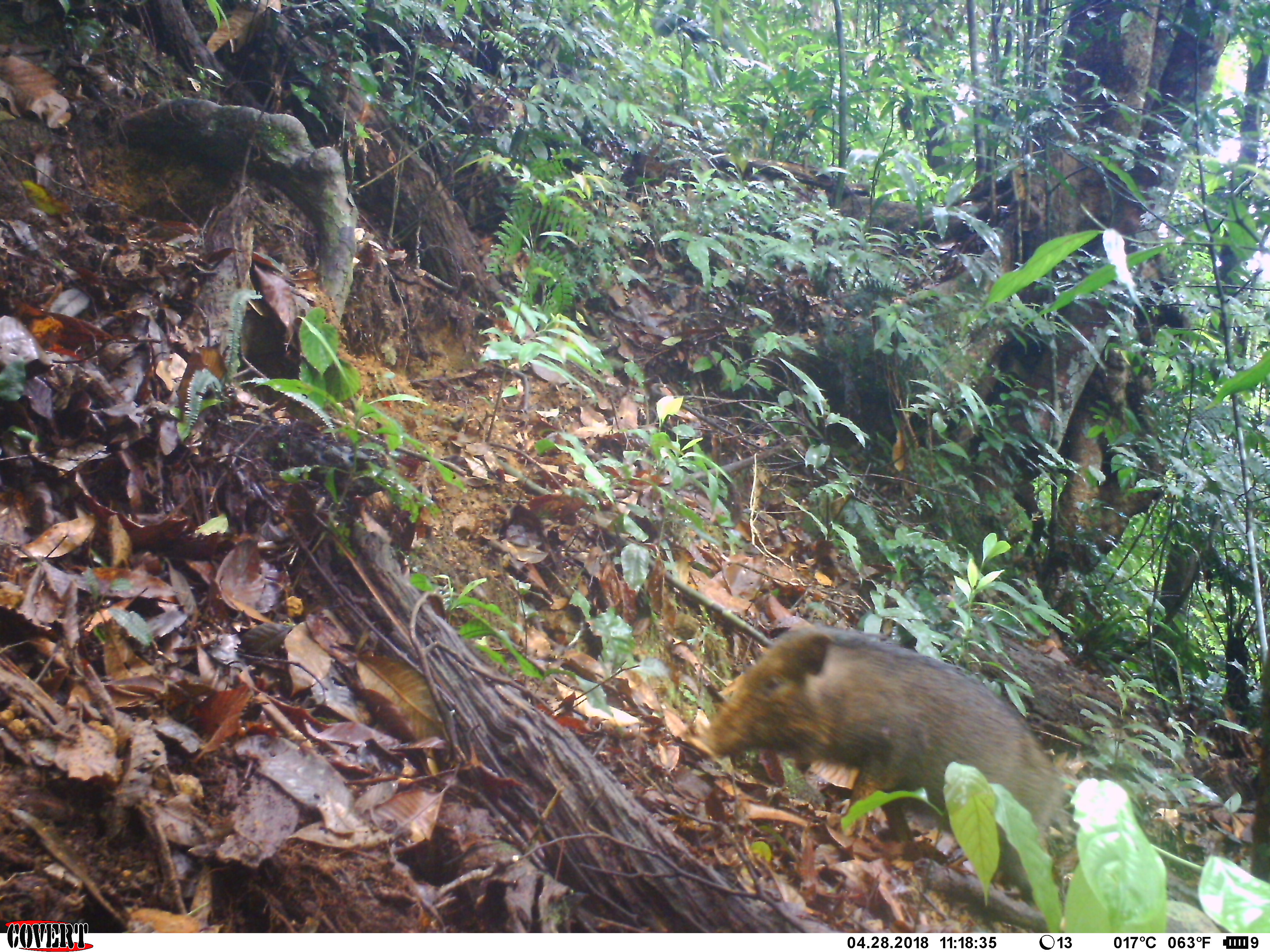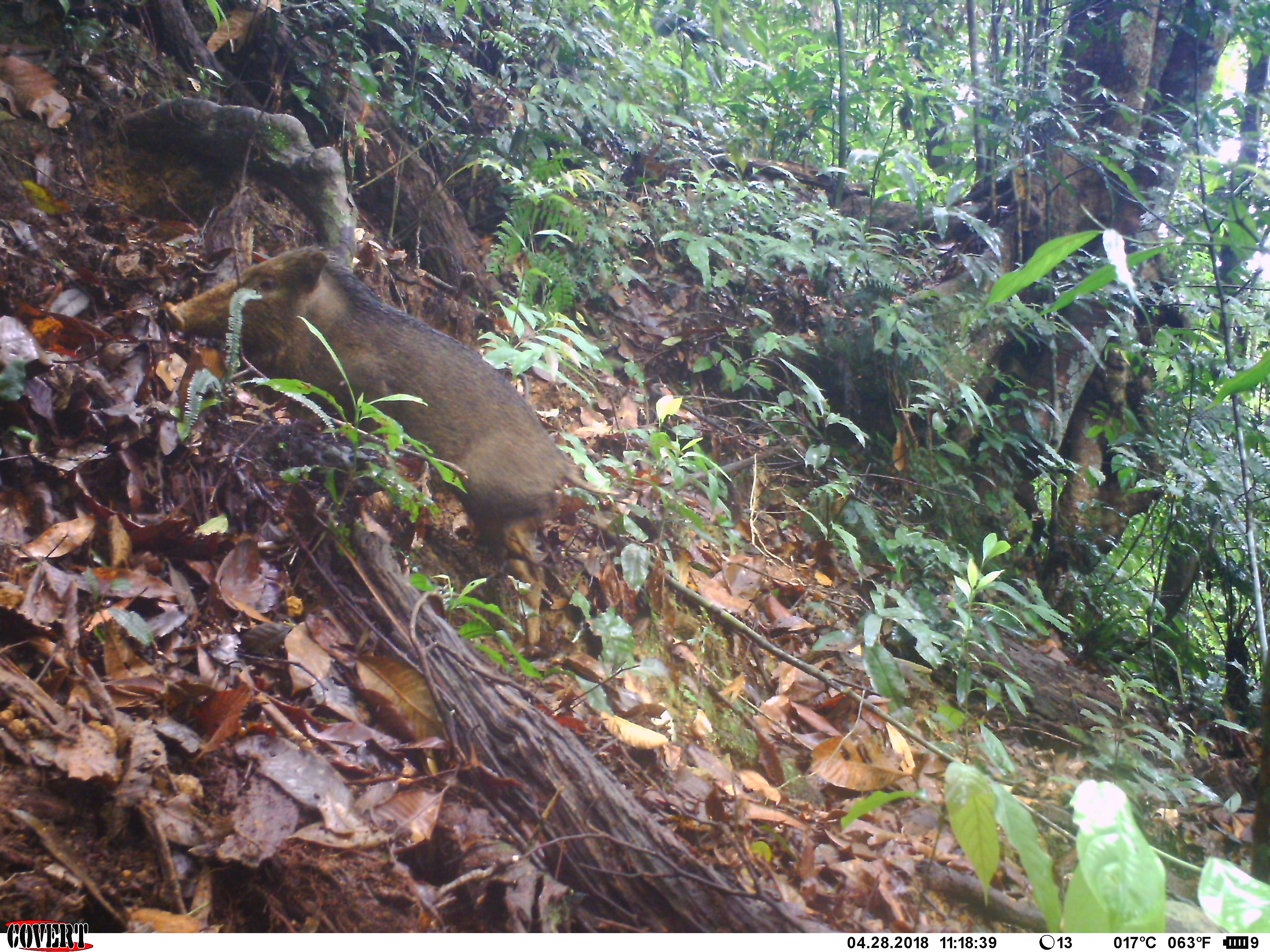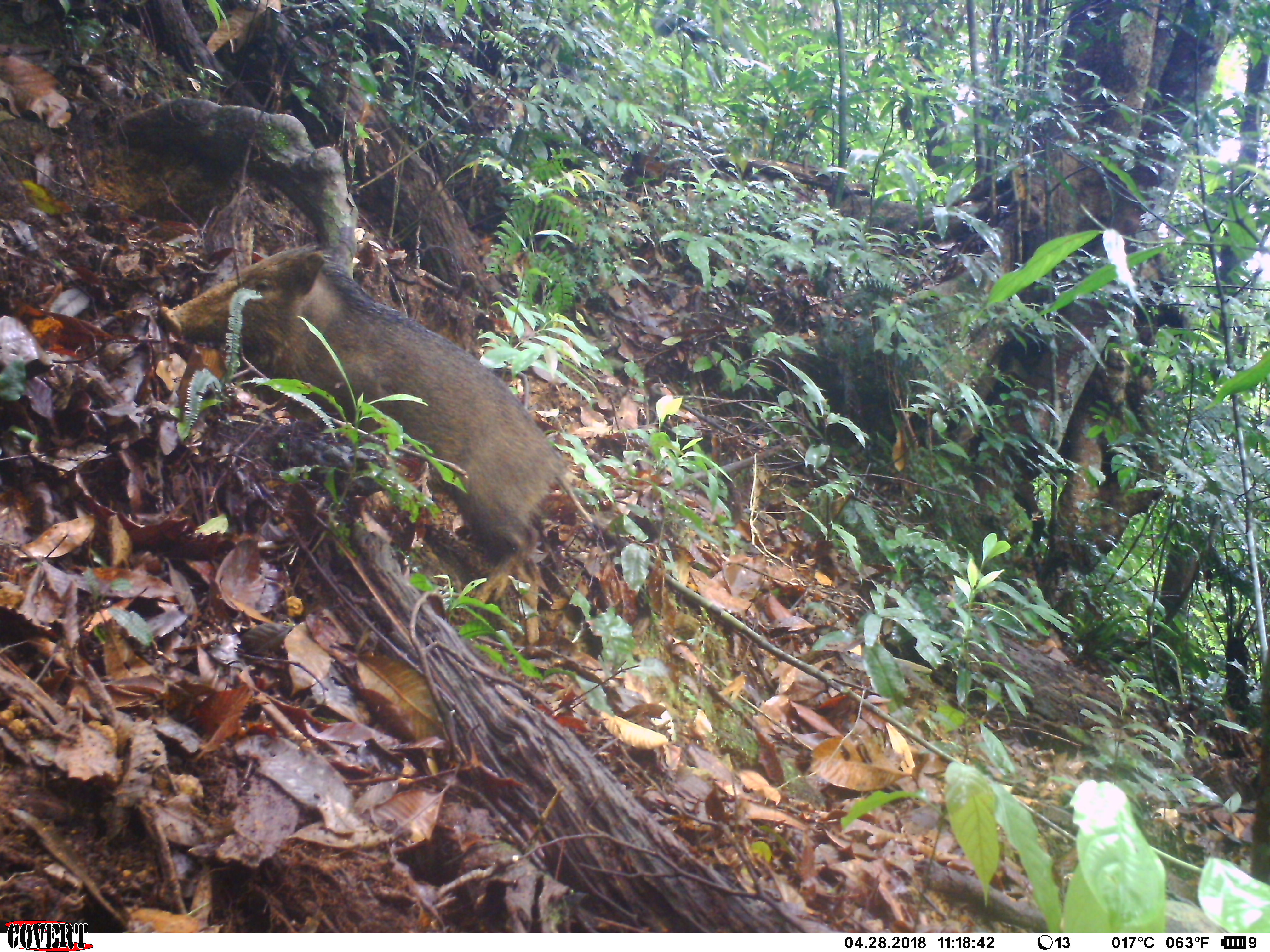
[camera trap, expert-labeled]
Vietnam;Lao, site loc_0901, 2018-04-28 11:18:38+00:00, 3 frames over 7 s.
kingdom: Animalia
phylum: Chordata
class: Mammalia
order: Artiodactyla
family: Suidae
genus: Sus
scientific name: Sus scrofa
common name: eurasian wild pig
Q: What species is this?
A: Eurasian wild pig (Sus scrofa).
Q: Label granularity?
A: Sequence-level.